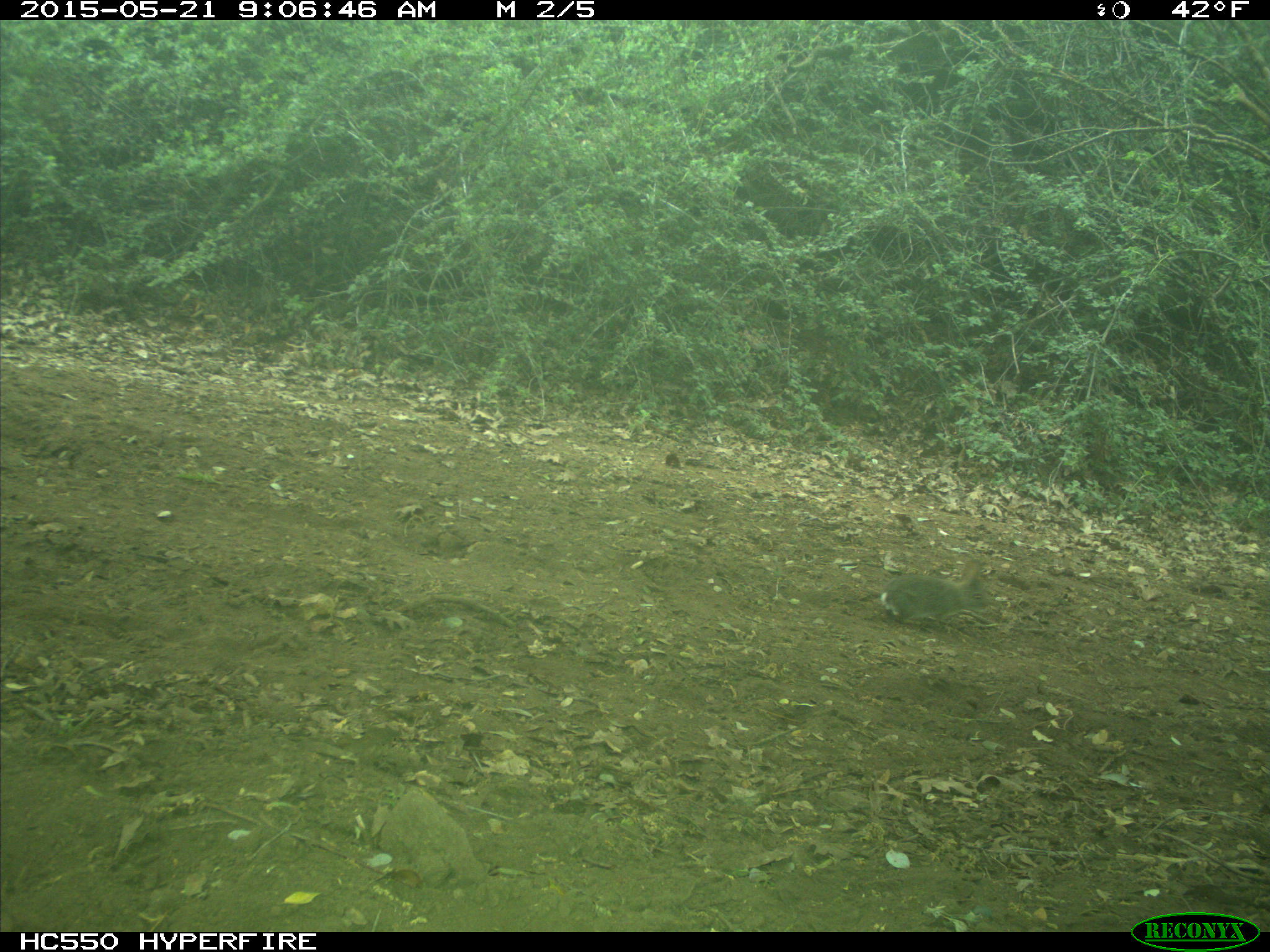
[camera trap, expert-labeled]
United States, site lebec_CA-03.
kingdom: Animalia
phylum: Chordata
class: Mammalia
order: Lagomorpha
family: Leporidae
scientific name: Leporidae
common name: rabbits and hares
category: unidentified rabbit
Unidentified rabbit (rabbits and hares) (Leporidae).